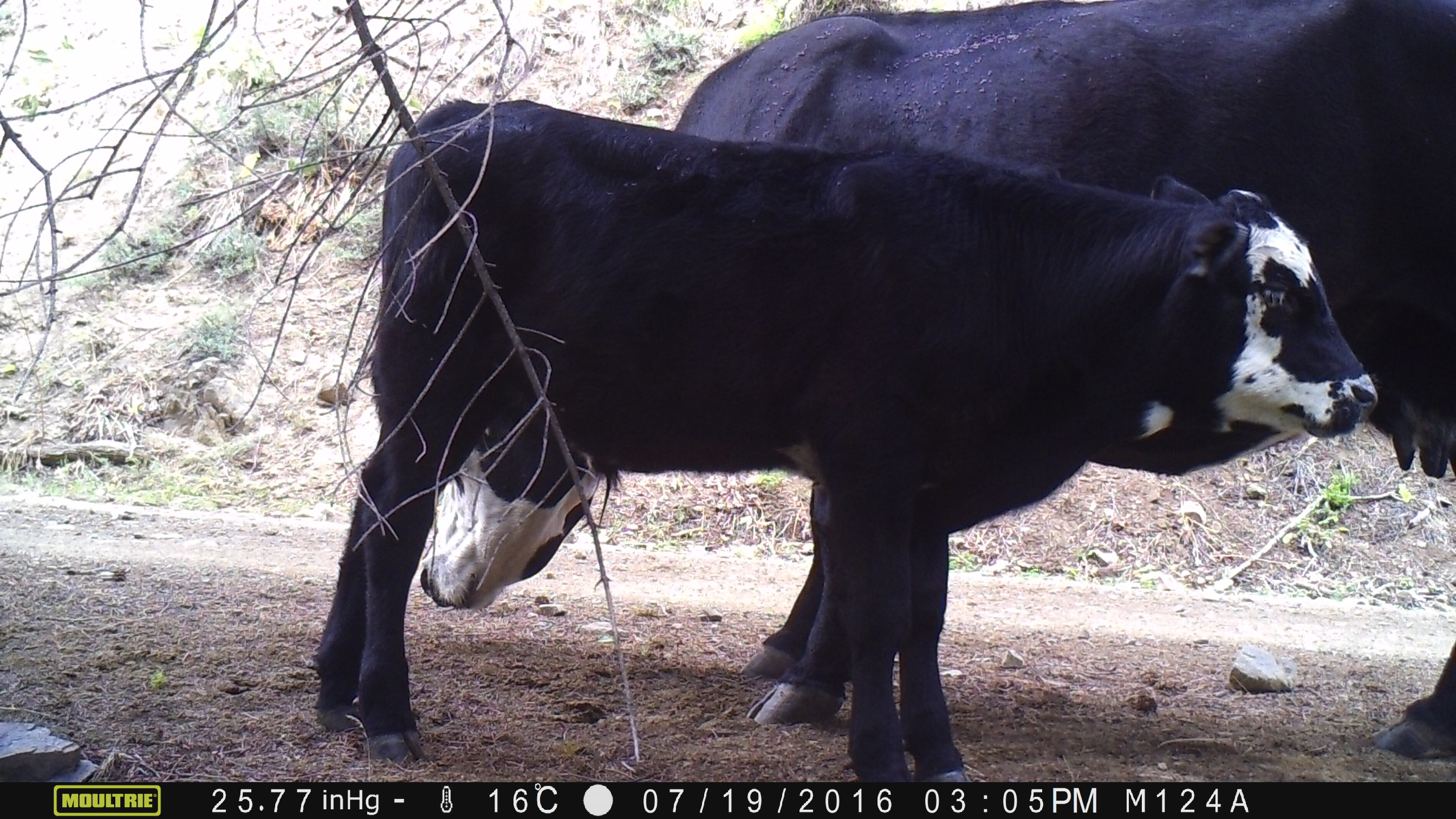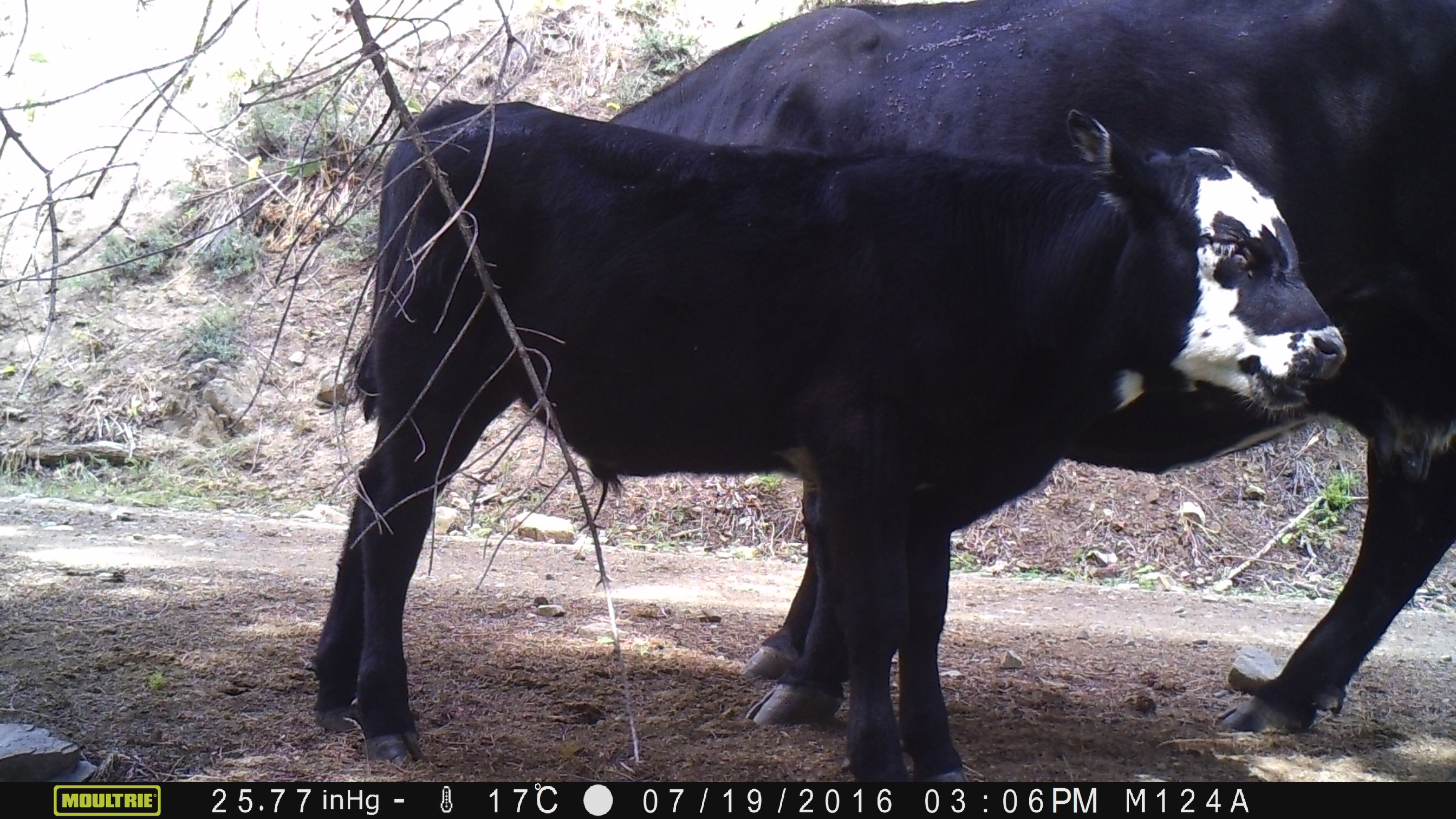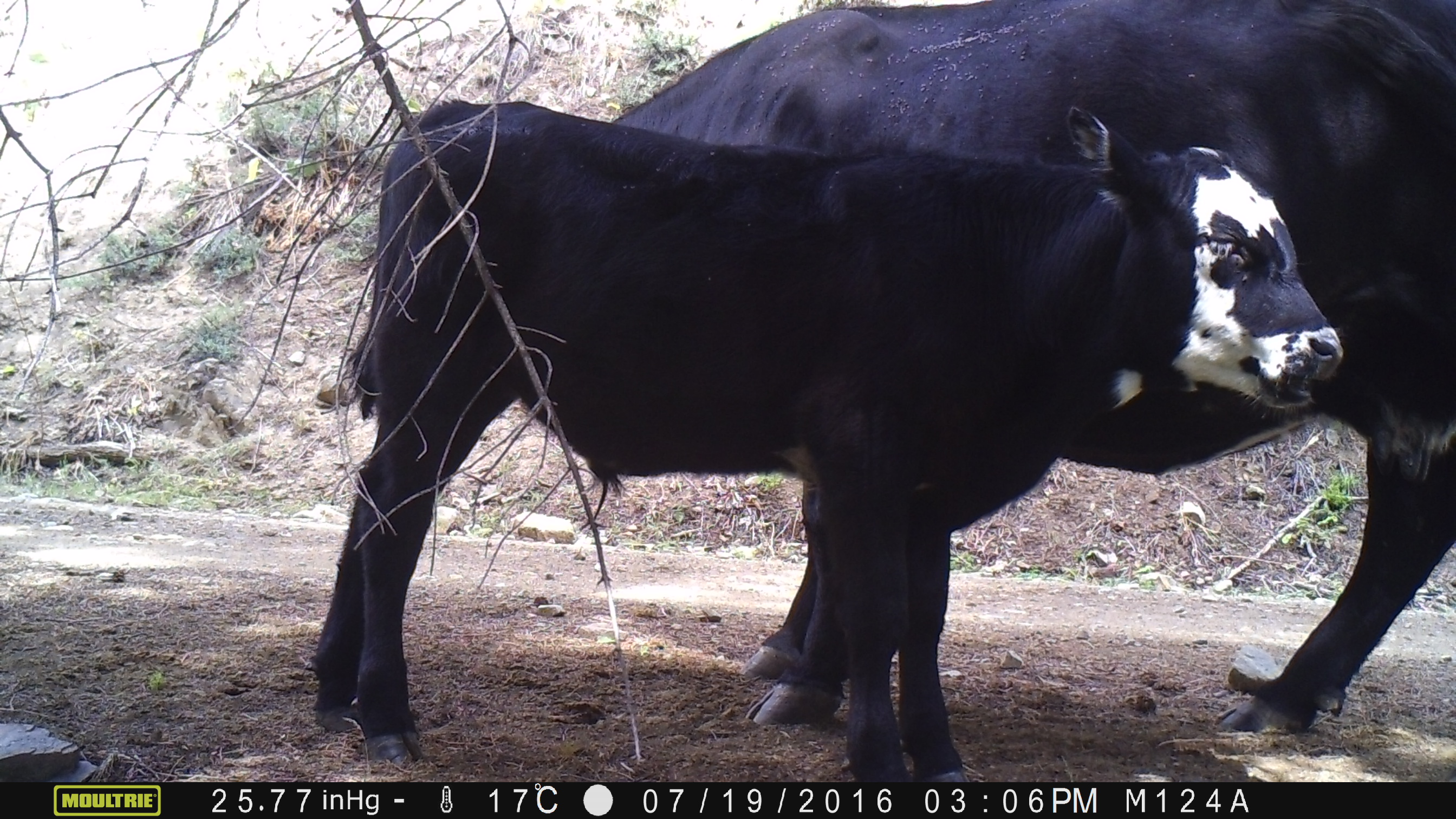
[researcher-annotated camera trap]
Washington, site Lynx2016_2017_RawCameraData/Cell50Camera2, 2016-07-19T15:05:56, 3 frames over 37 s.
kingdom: Animalia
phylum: Chordata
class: Mammalia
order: Artiodactyla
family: Bovidae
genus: Bos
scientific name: Bos taurus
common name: domestic cattle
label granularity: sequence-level